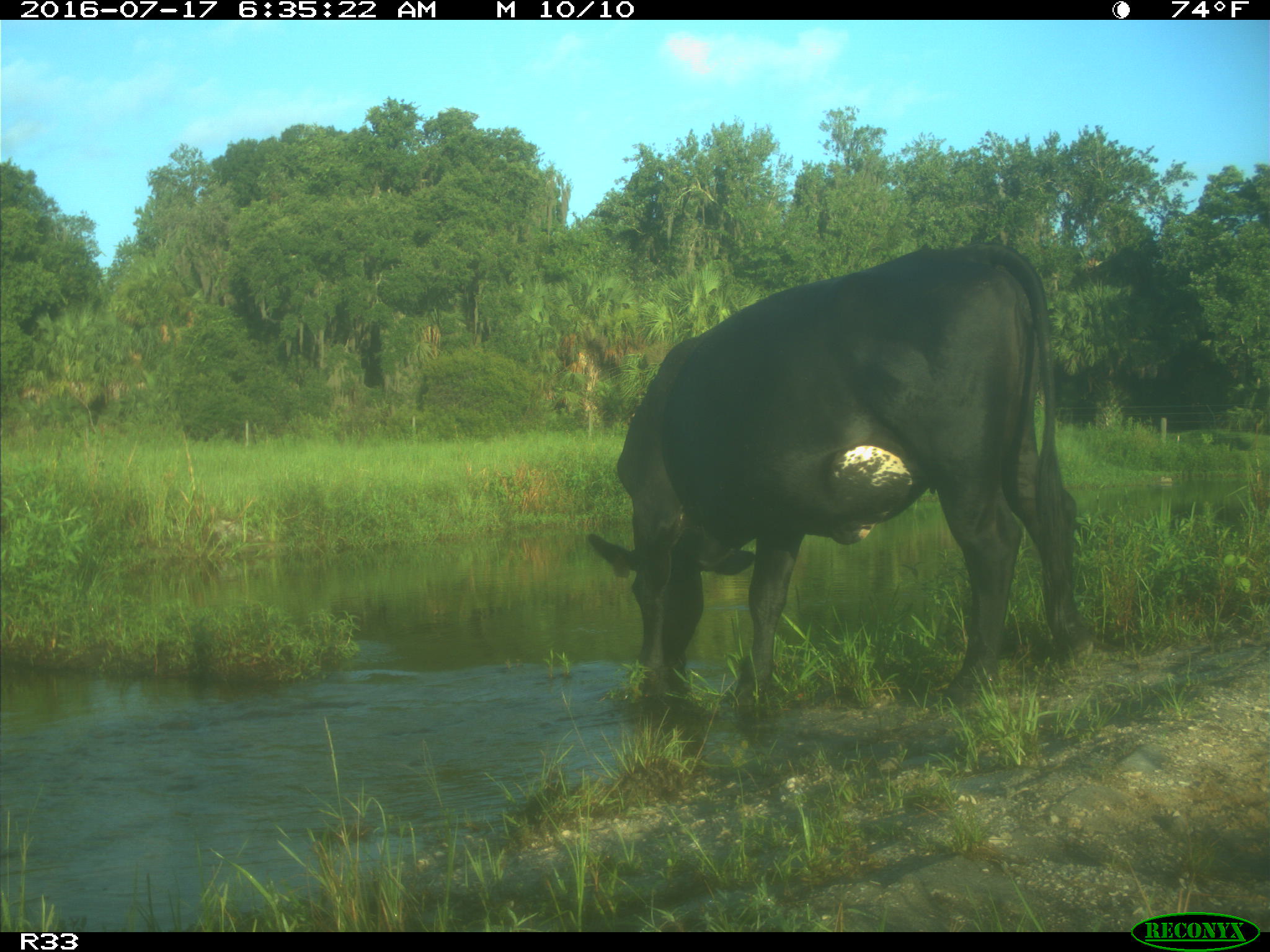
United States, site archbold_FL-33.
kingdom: Animalia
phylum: Chordata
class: Mammalia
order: Artiodactyla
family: Bovidae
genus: Bos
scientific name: Bos taurus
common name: domestic cow